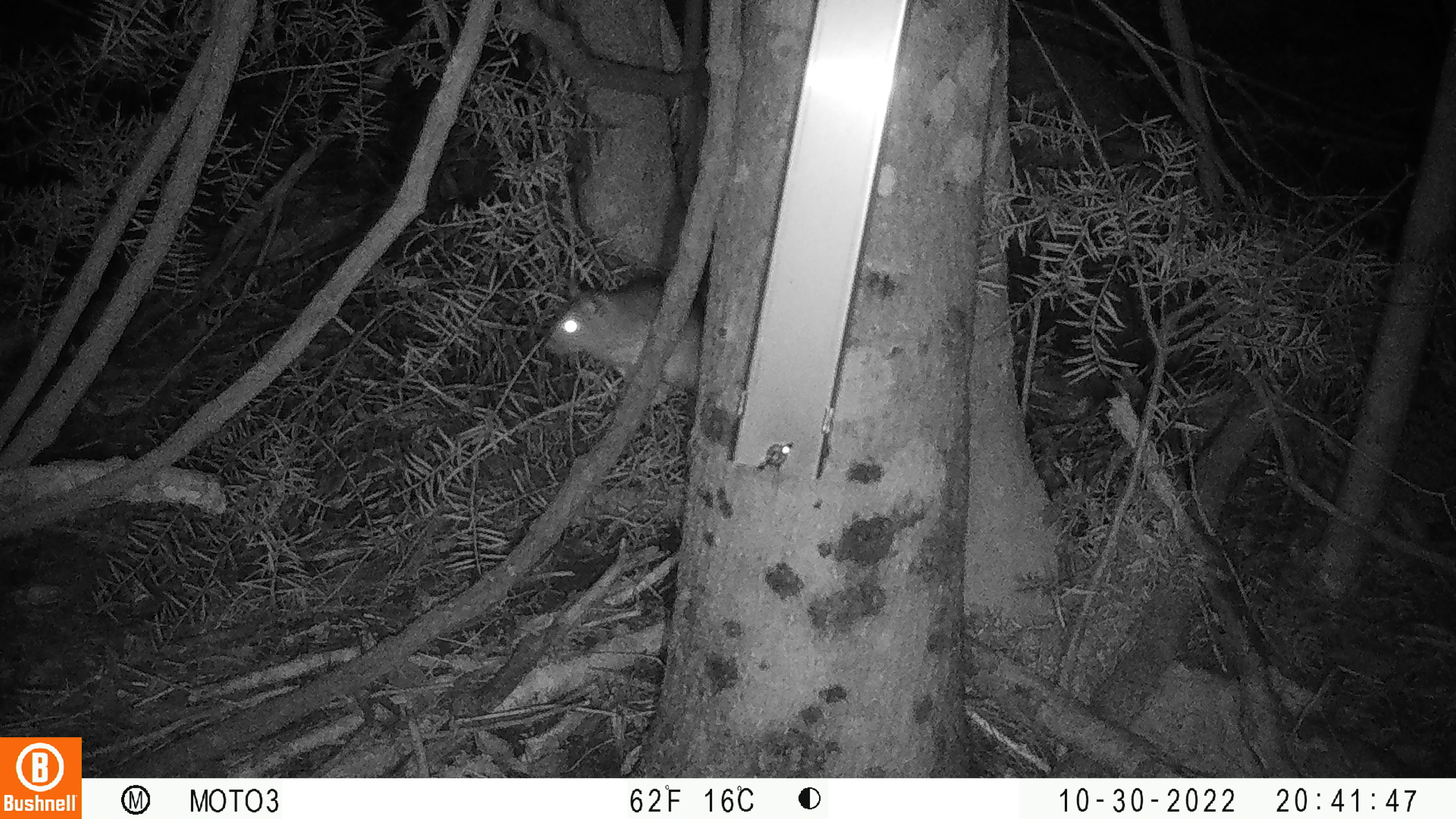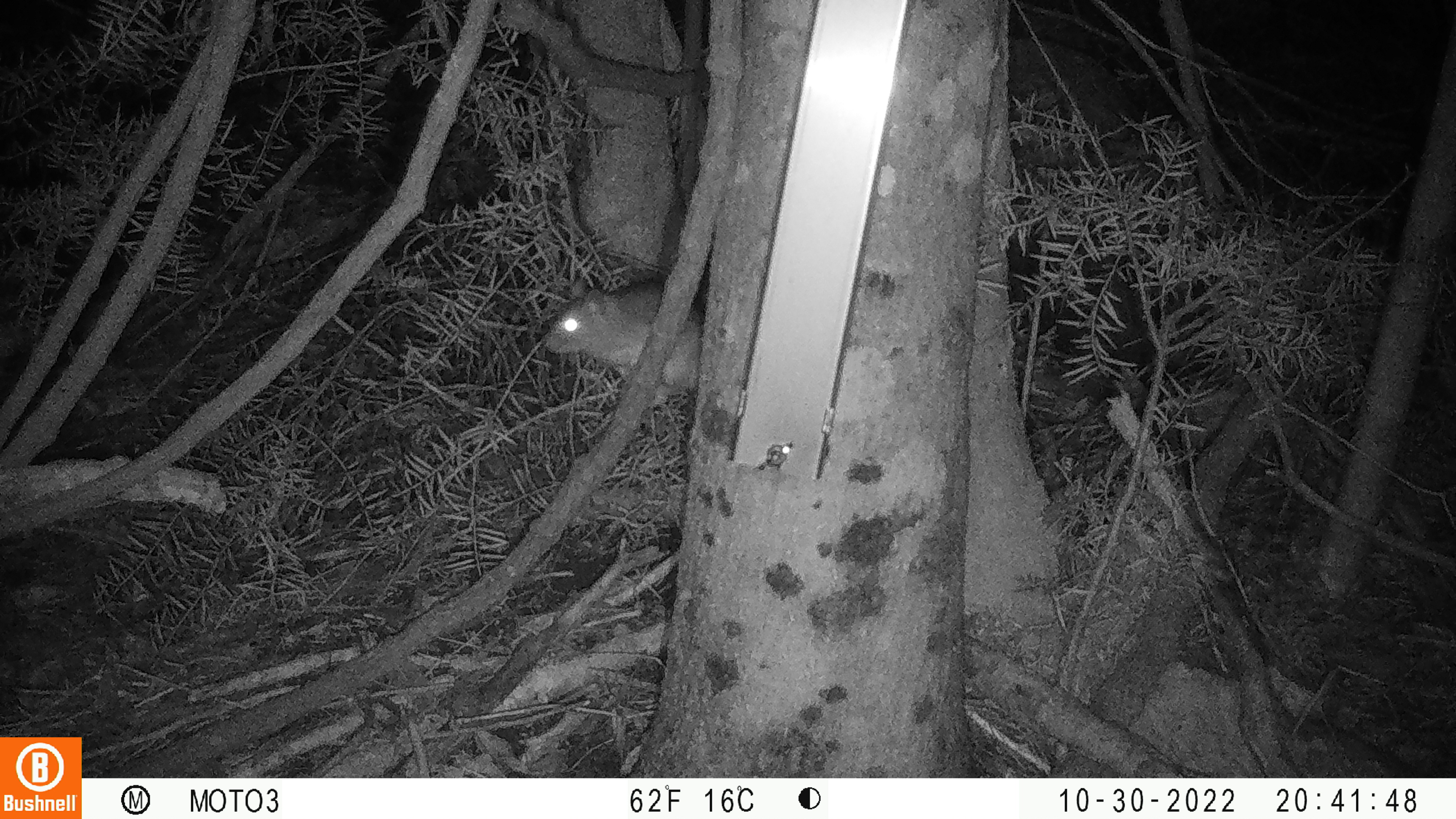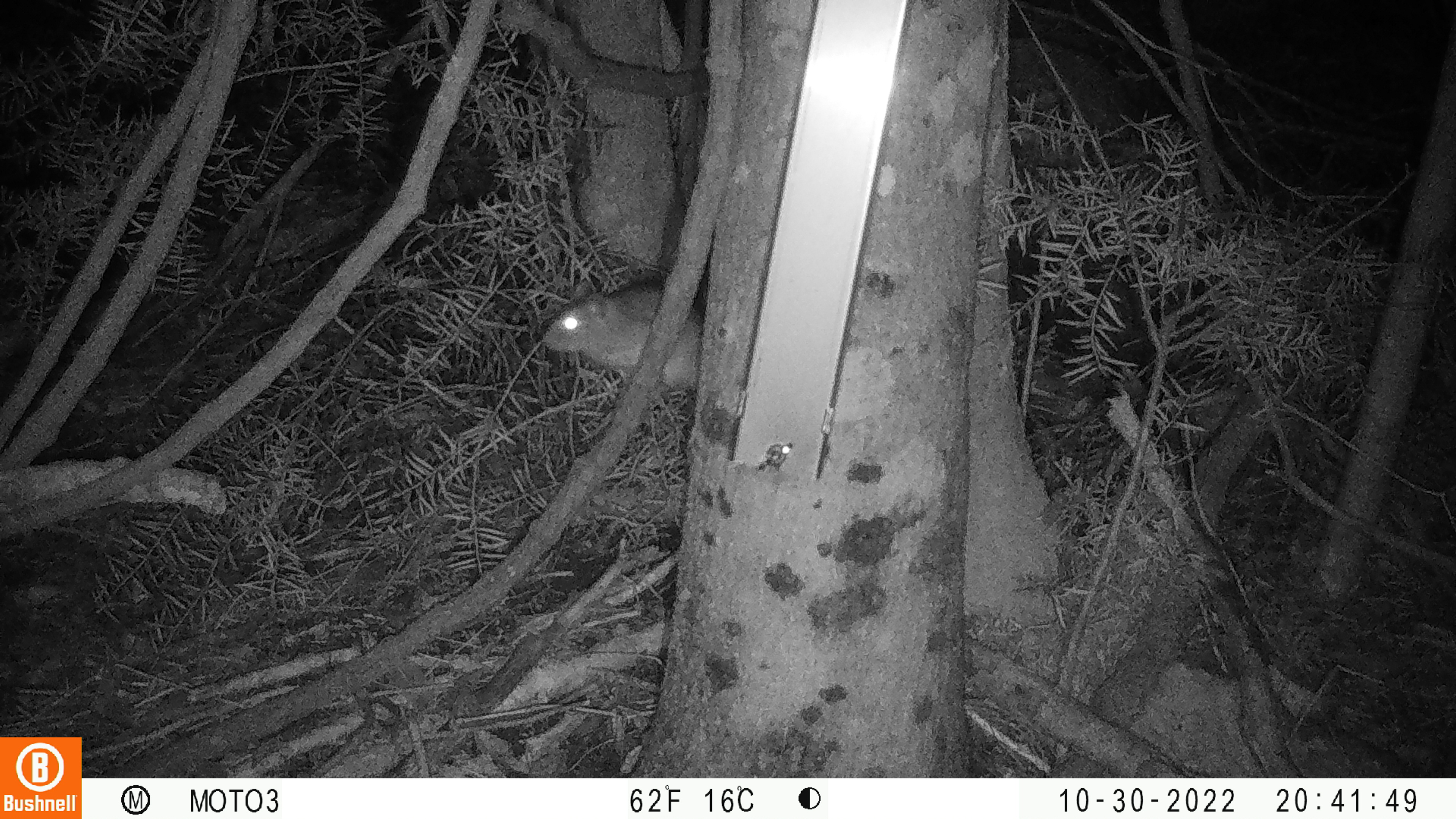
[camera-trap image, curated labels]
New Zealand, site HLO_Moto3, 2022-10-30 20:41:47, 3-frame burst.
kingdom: Animalia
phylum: Chordata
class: Mammalia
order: Rodentia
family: Muridae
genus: Rattus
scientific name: Rattus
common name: rat